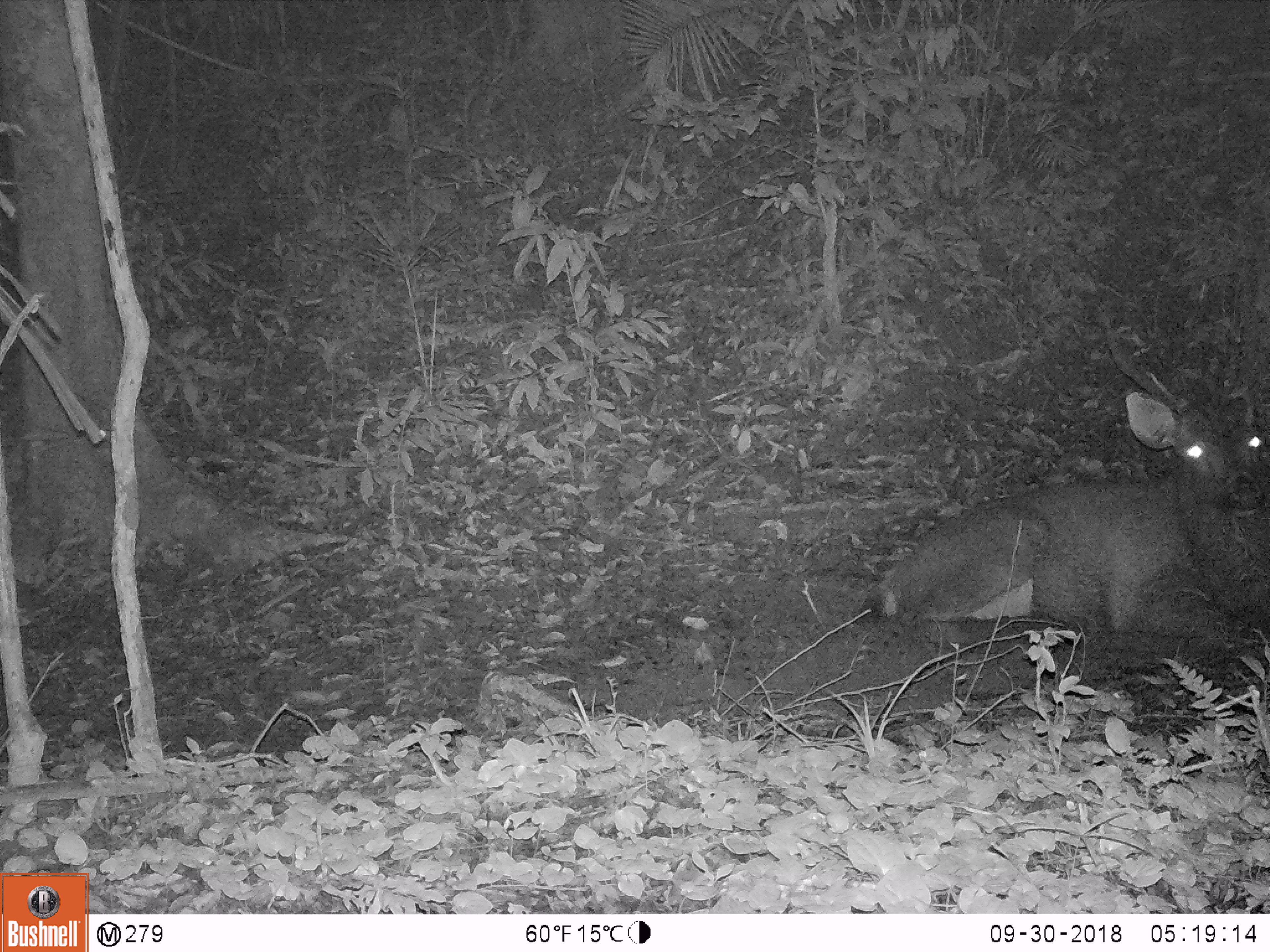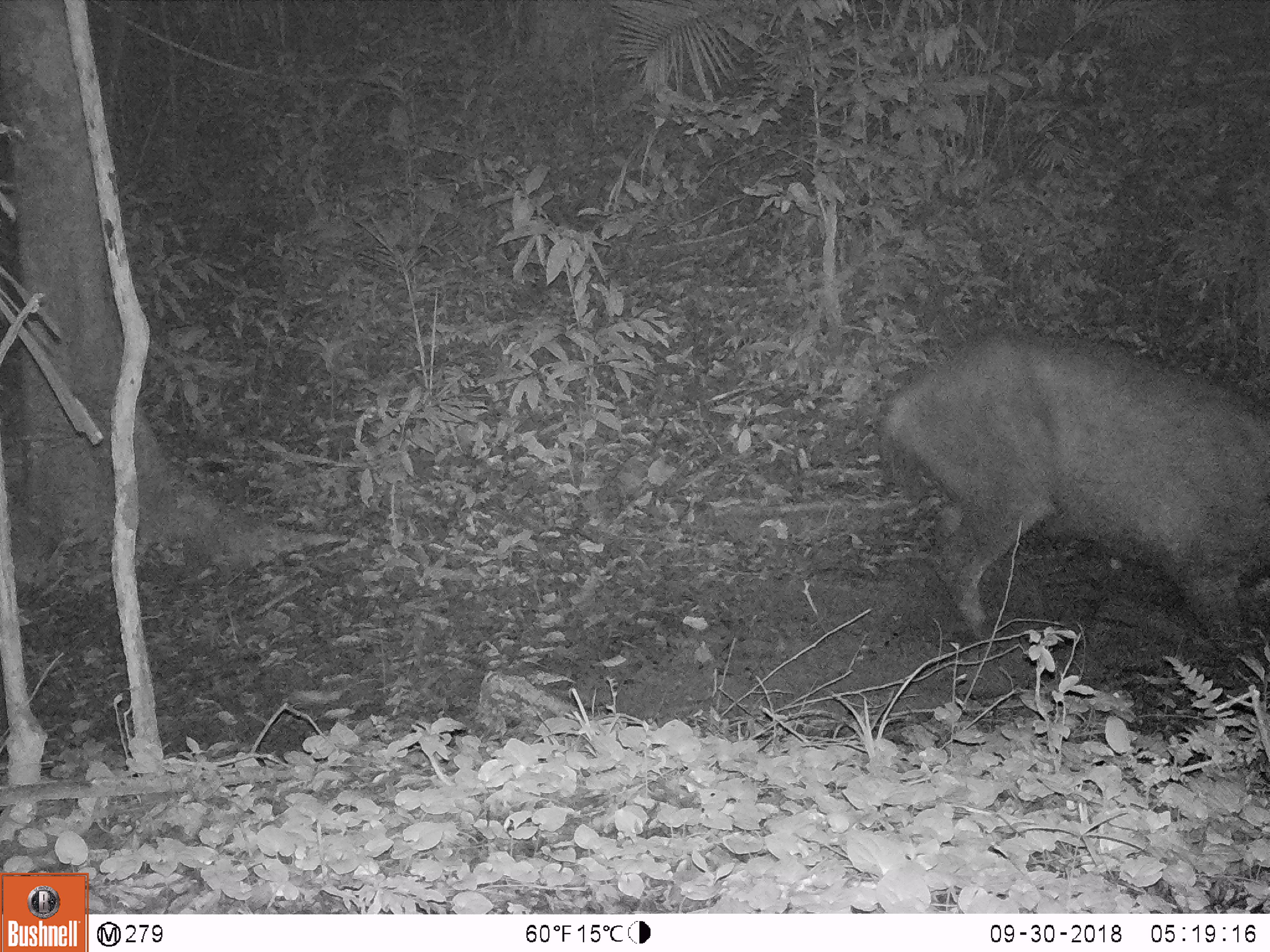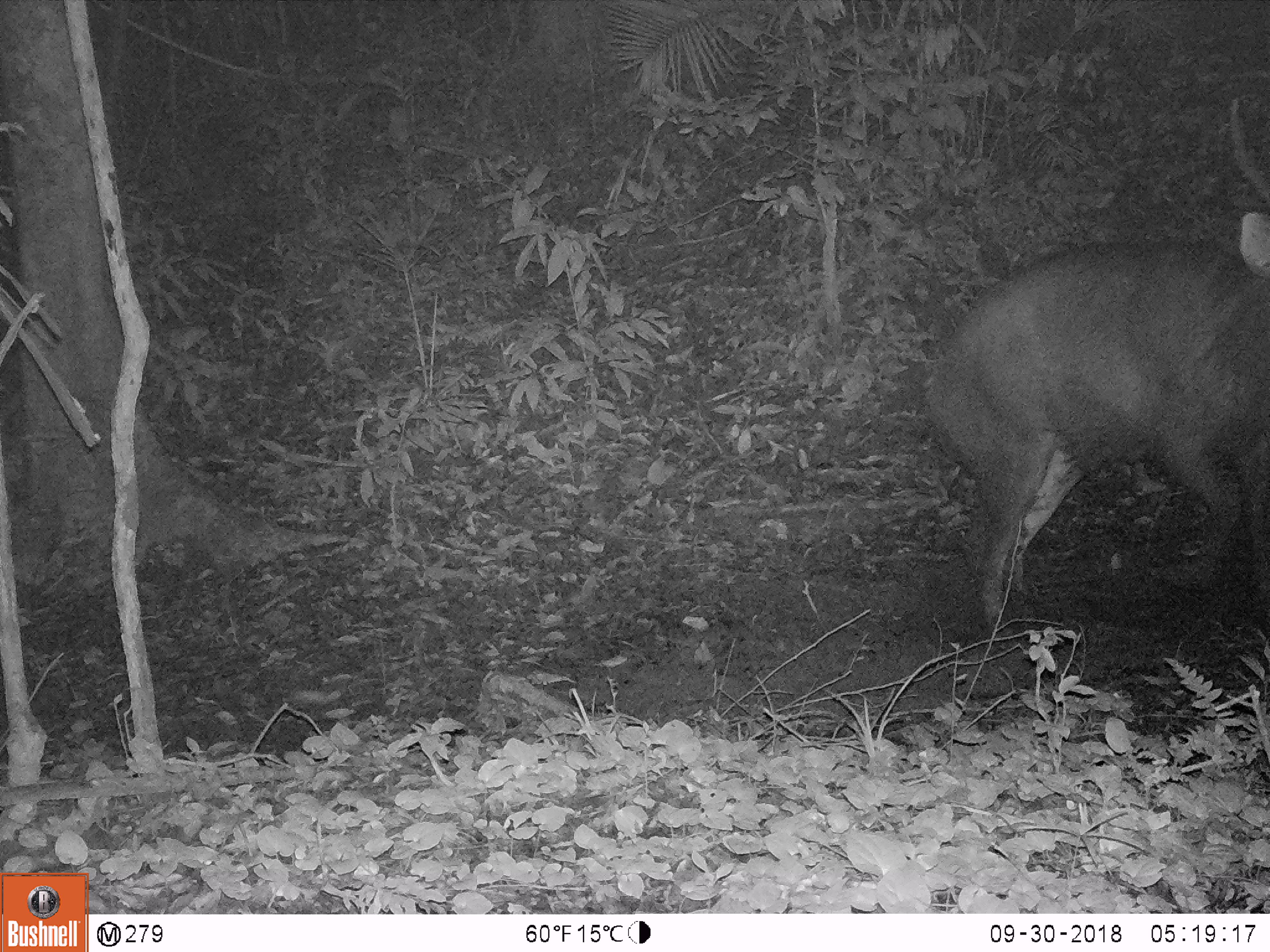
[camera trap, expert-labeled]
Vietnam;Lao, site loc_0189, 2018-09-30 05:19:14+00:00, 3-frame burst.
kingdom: Animalia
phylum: Chordata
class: Mammalia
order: Artiodactyla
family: Cervidae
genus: Rusa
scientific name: Rusa unicolor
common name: sambar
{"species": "sambar (Rusa unicolor)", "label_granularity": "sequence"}